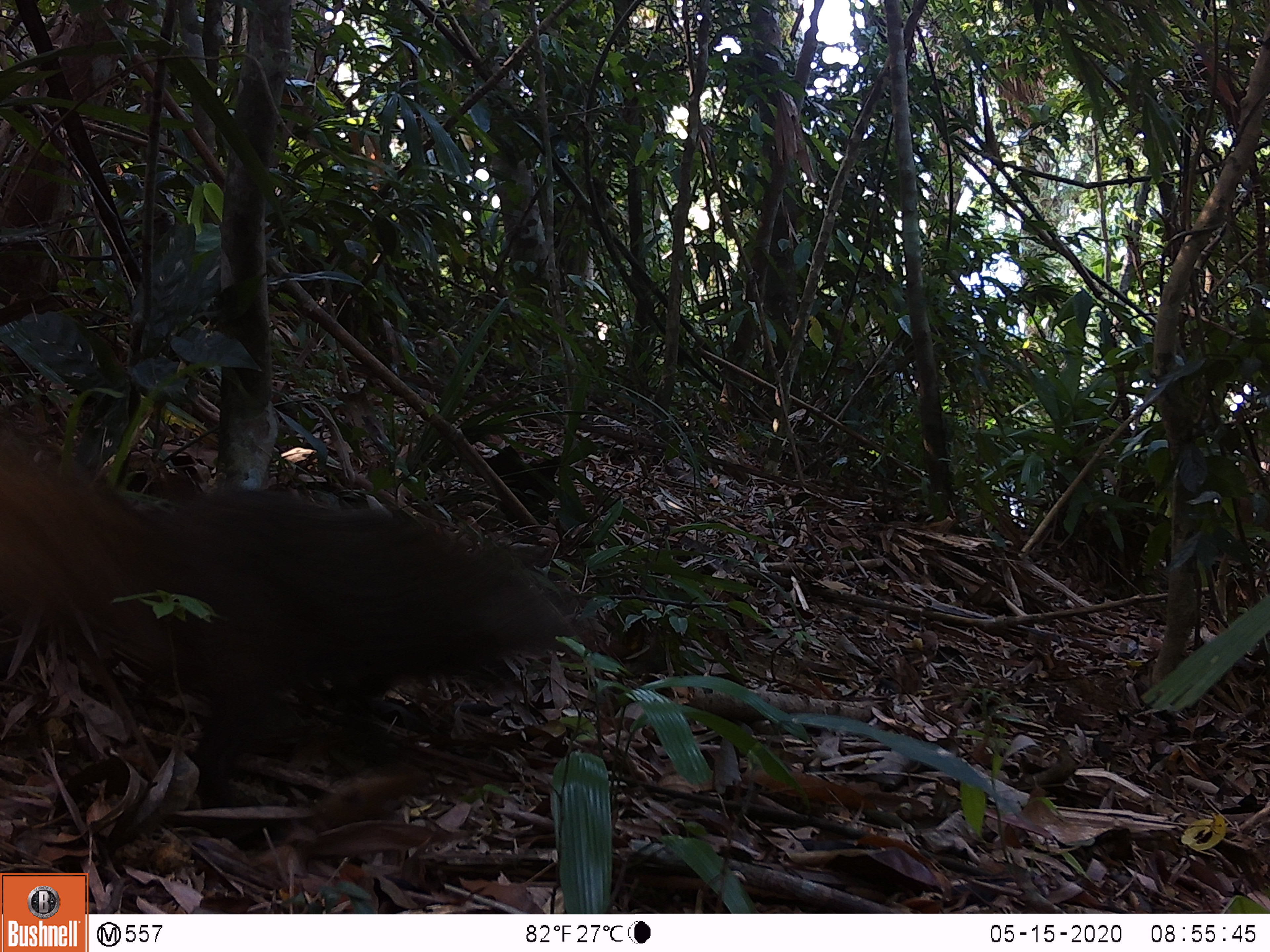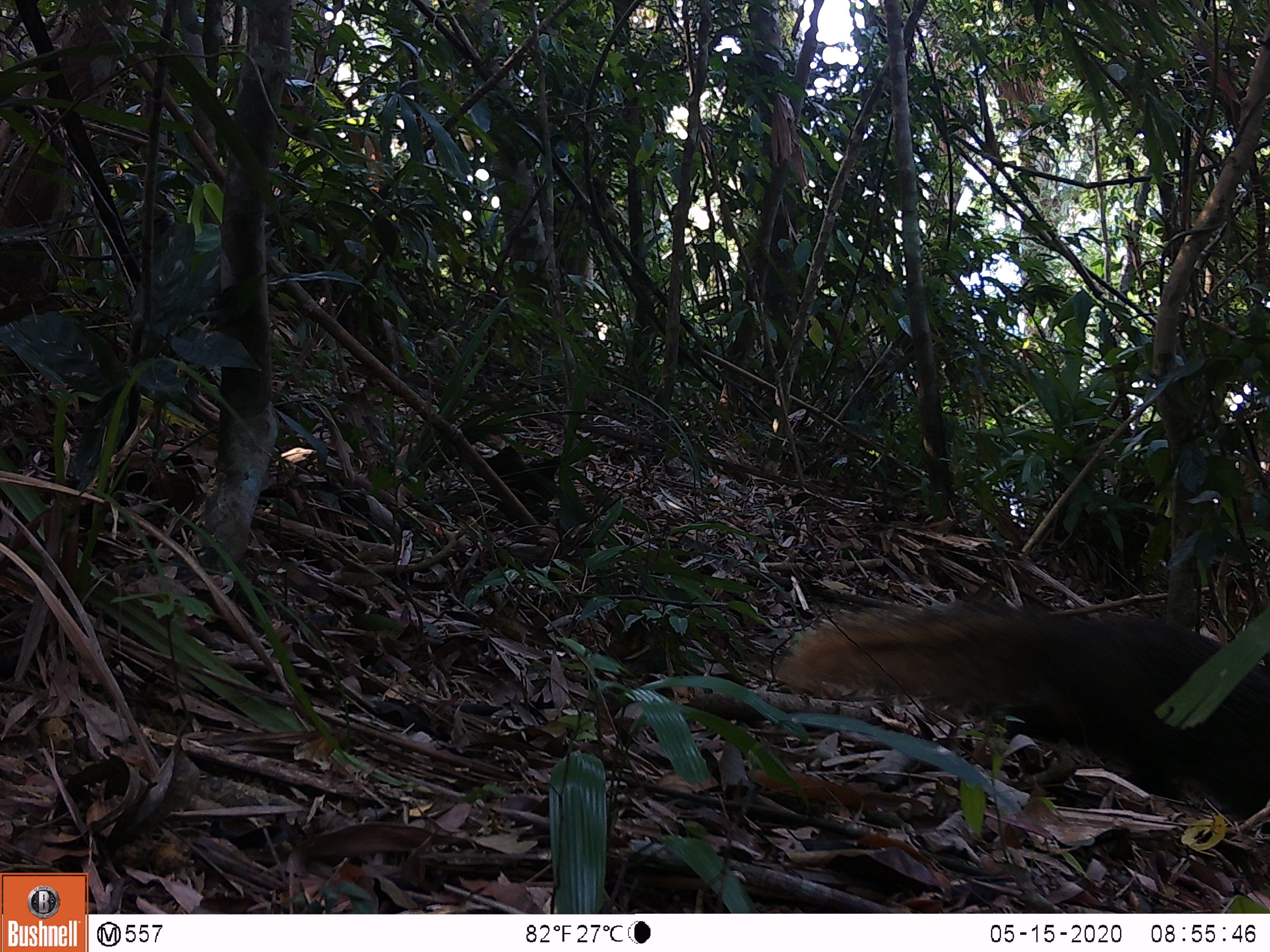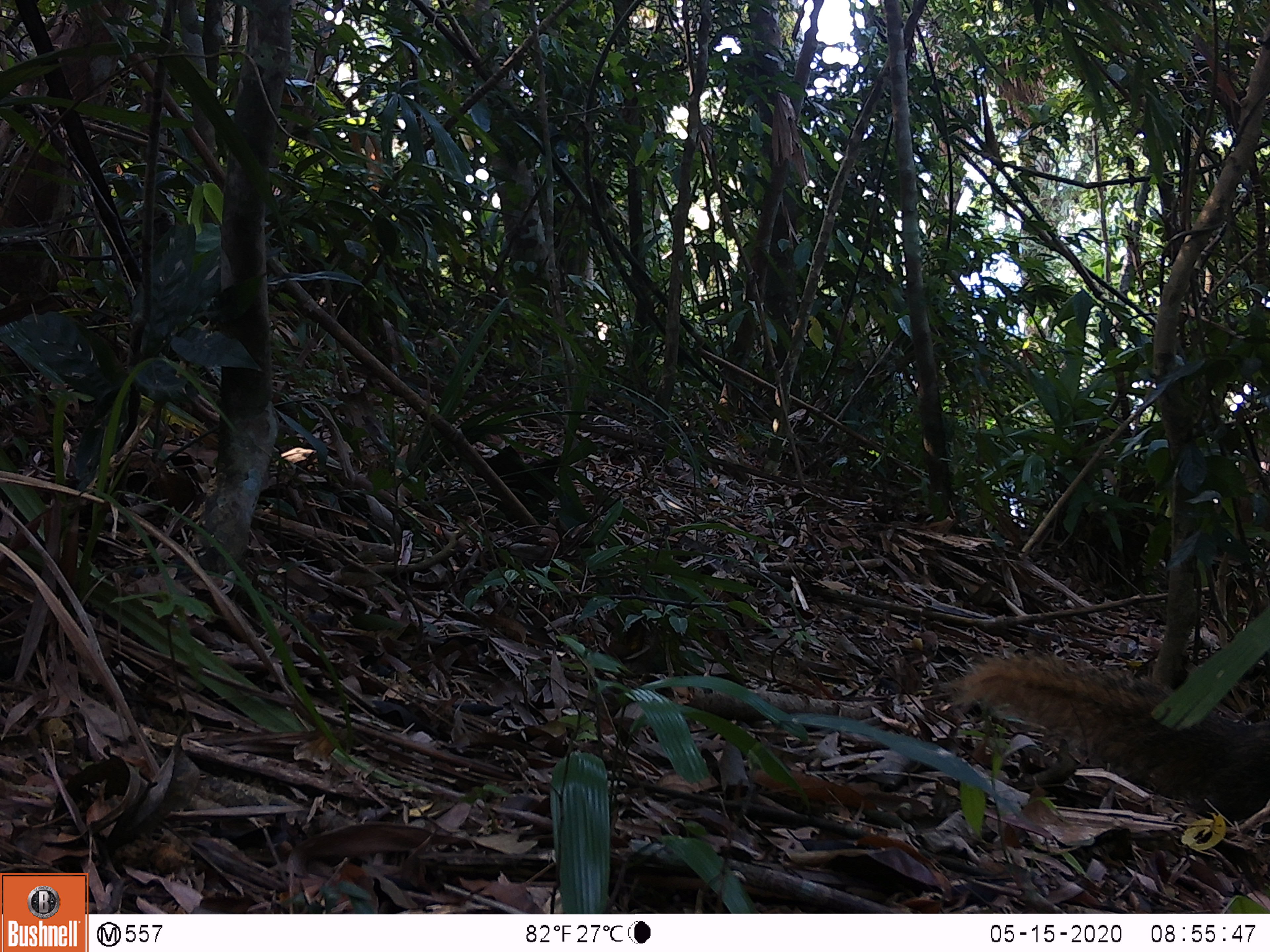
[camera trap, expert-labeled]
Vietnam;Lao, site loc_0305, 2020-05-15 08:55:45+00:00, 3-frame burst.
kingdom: Animalia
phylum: Chordata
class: Mammalia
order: Carnivora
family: Herpestidae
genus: Urva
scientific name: Urva urva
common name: crab-eating mongoose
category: crab eating mongoose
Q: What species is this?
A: Crab eating mongoose (crab-eating mongoose) (Urva urva).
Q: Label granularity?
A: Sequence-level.